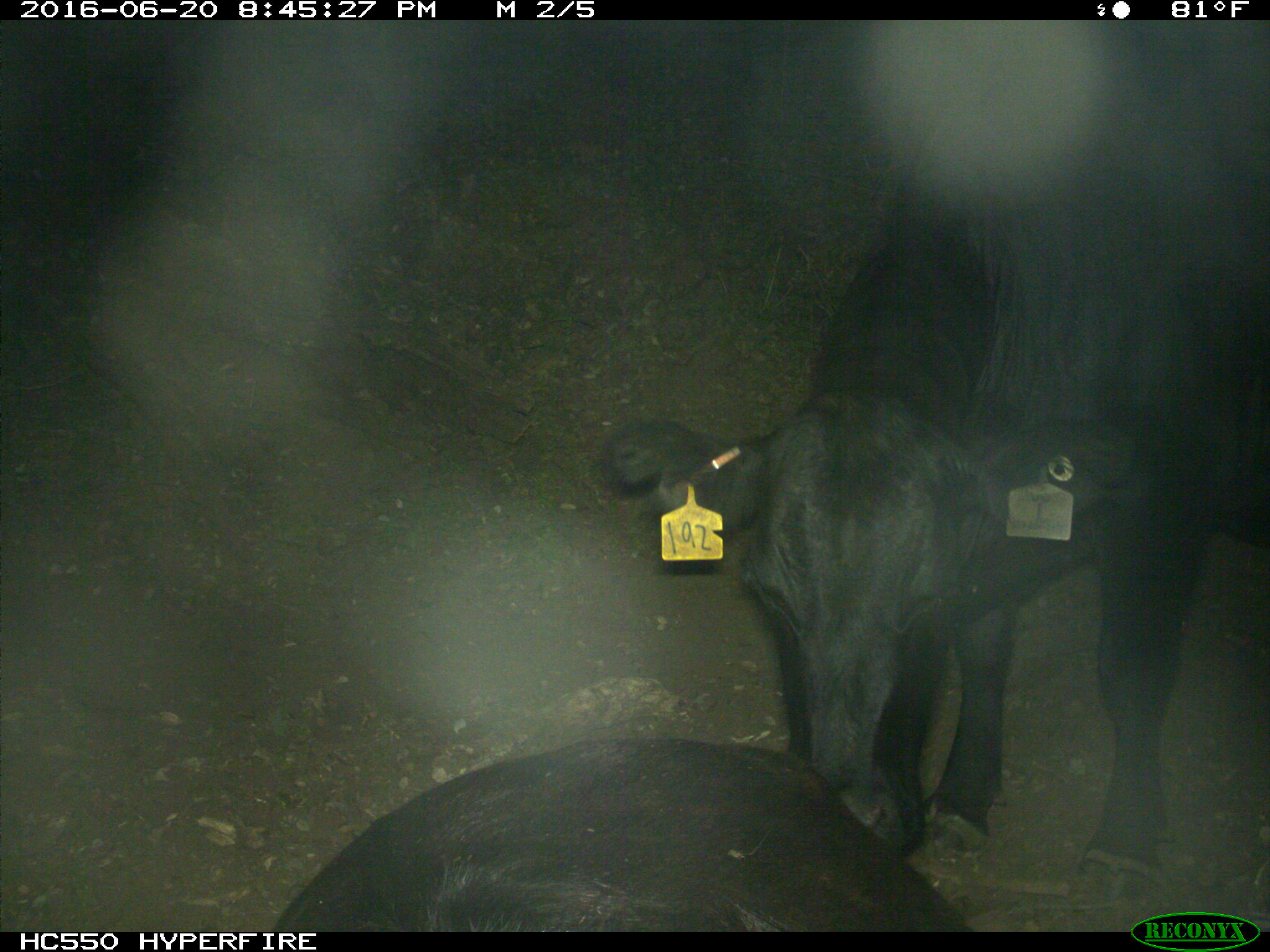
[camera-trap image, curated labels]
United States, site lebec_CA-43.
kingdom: Animalia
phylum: Chordata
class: Mammalia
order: Artiodactyla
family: Bovidae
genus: Bos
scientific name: Bos taurus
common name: domestic cow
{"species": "Bos taurus (domestic cow)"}